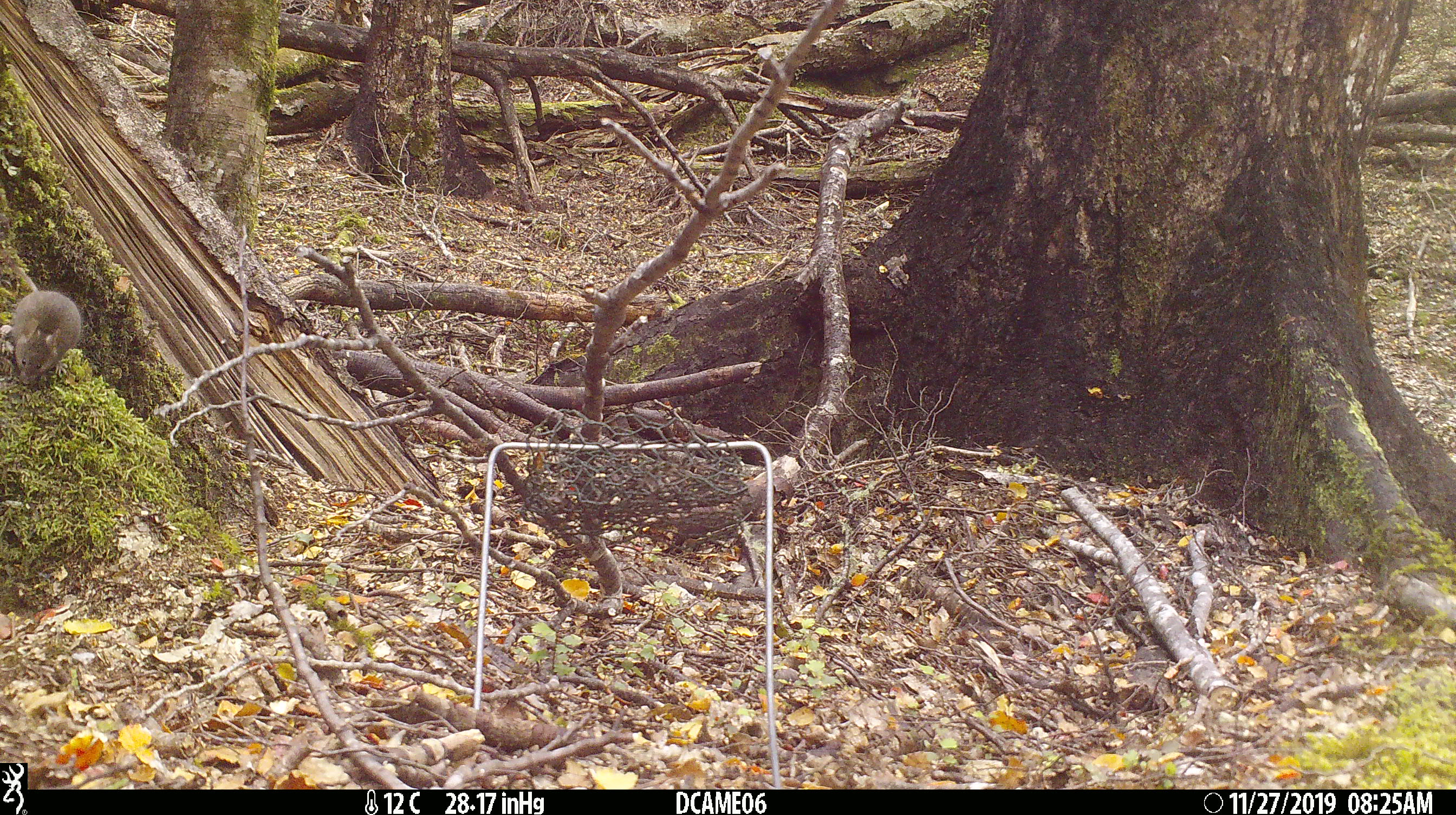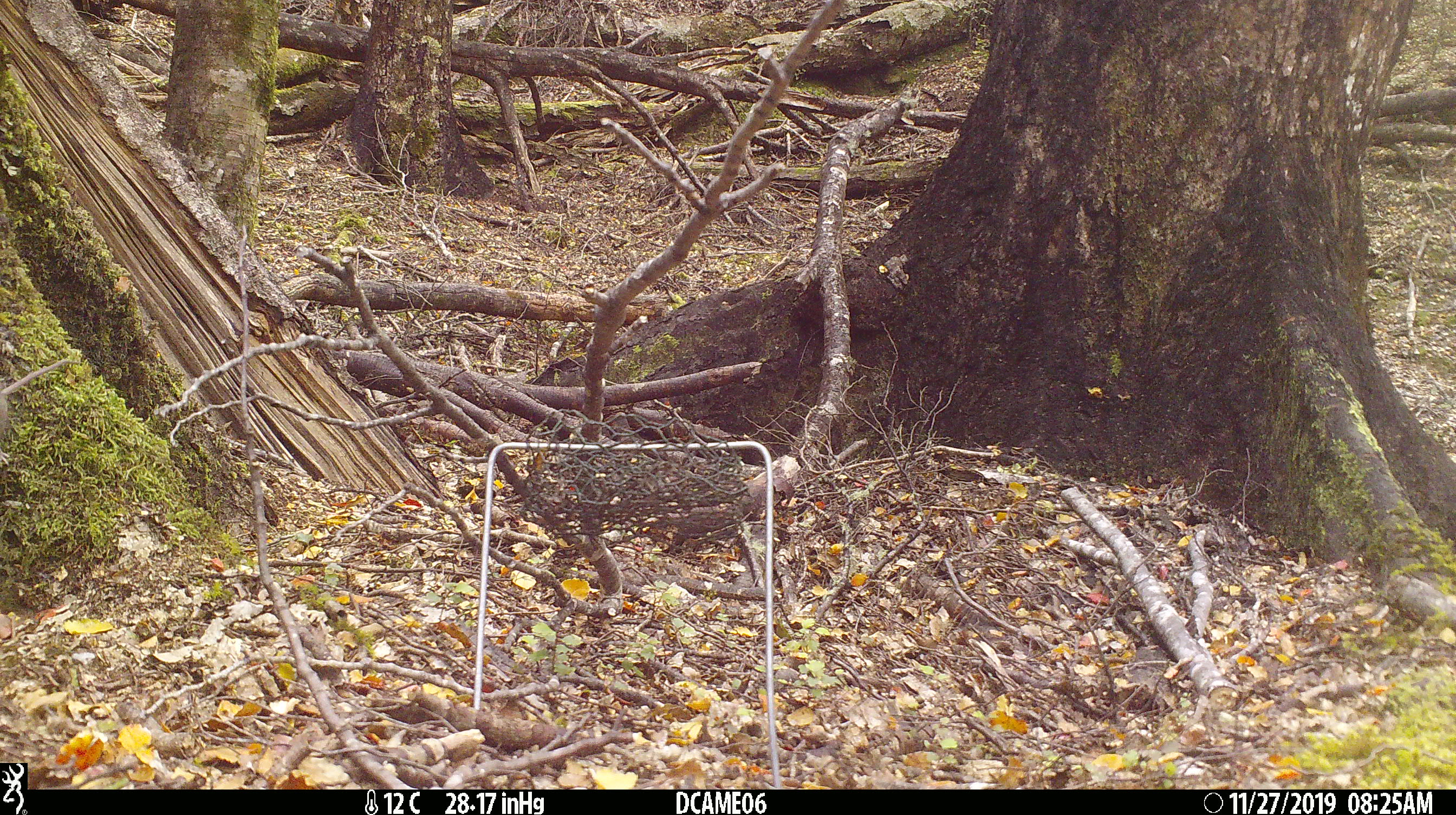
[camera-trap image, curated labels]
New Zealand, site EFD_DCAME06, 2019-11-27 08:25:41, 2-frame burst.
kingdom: Animalia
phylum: Chordata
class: Mammalia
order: Rodentia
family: Muridae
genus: Mus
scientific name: Mus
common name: mouse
Mouse (Mus).